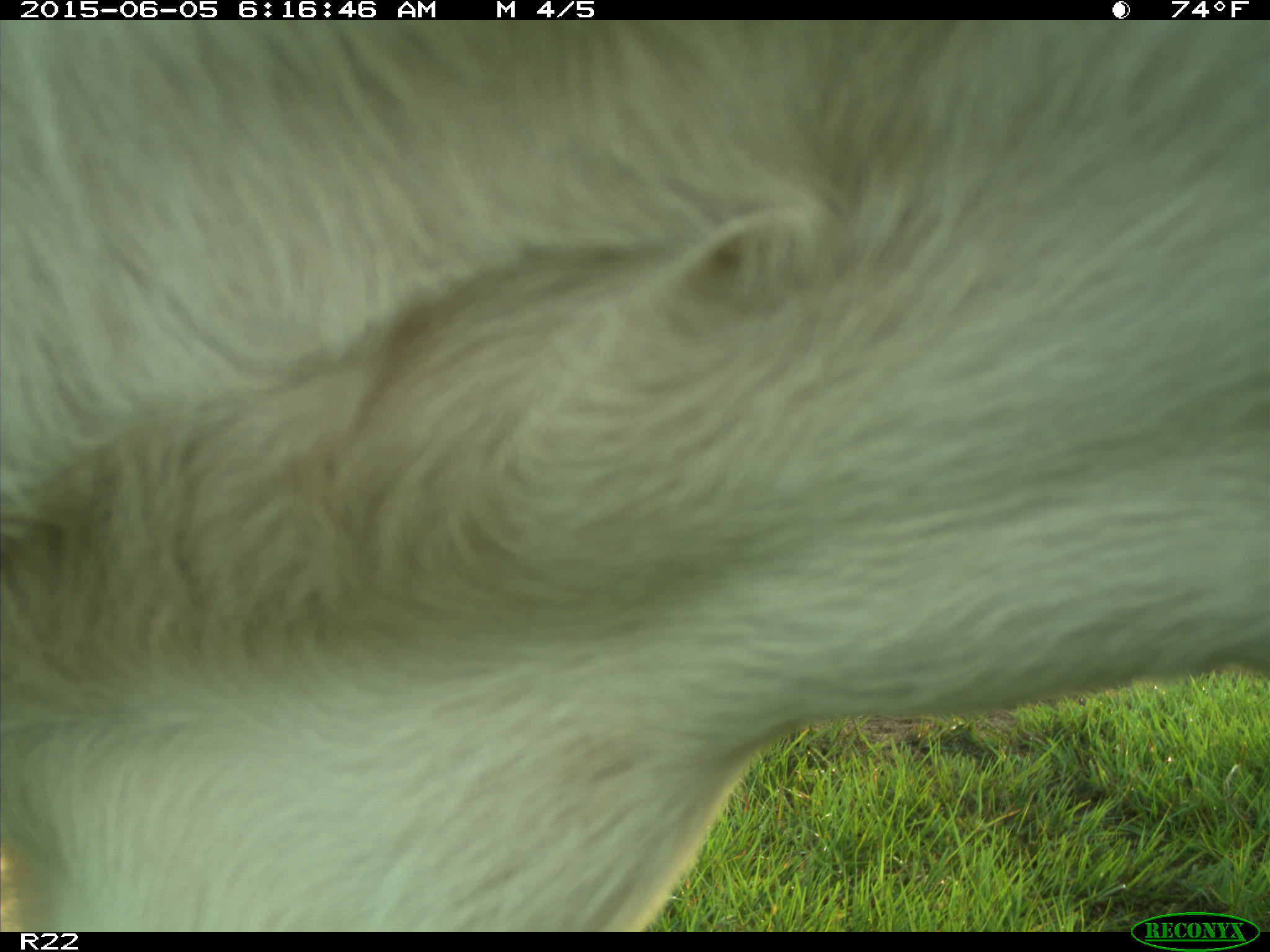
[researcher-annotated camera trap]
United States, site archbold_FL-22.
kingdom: Animalia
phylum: Chordata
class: Mammalia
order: Artiodactyla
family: Bovidae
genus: Bos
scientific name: Bos taurus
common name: domestic cow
Bos taurus (domestic cow).